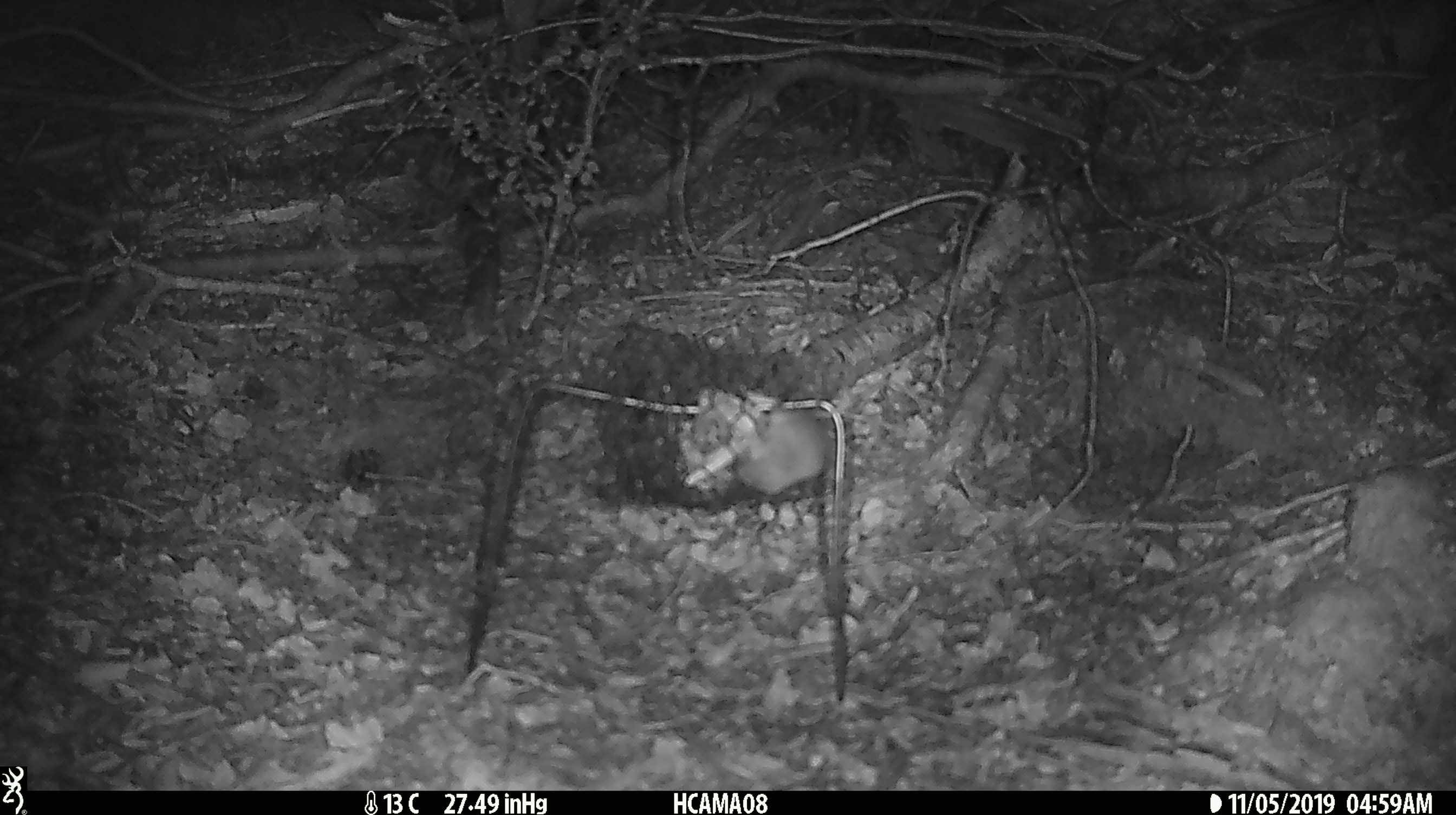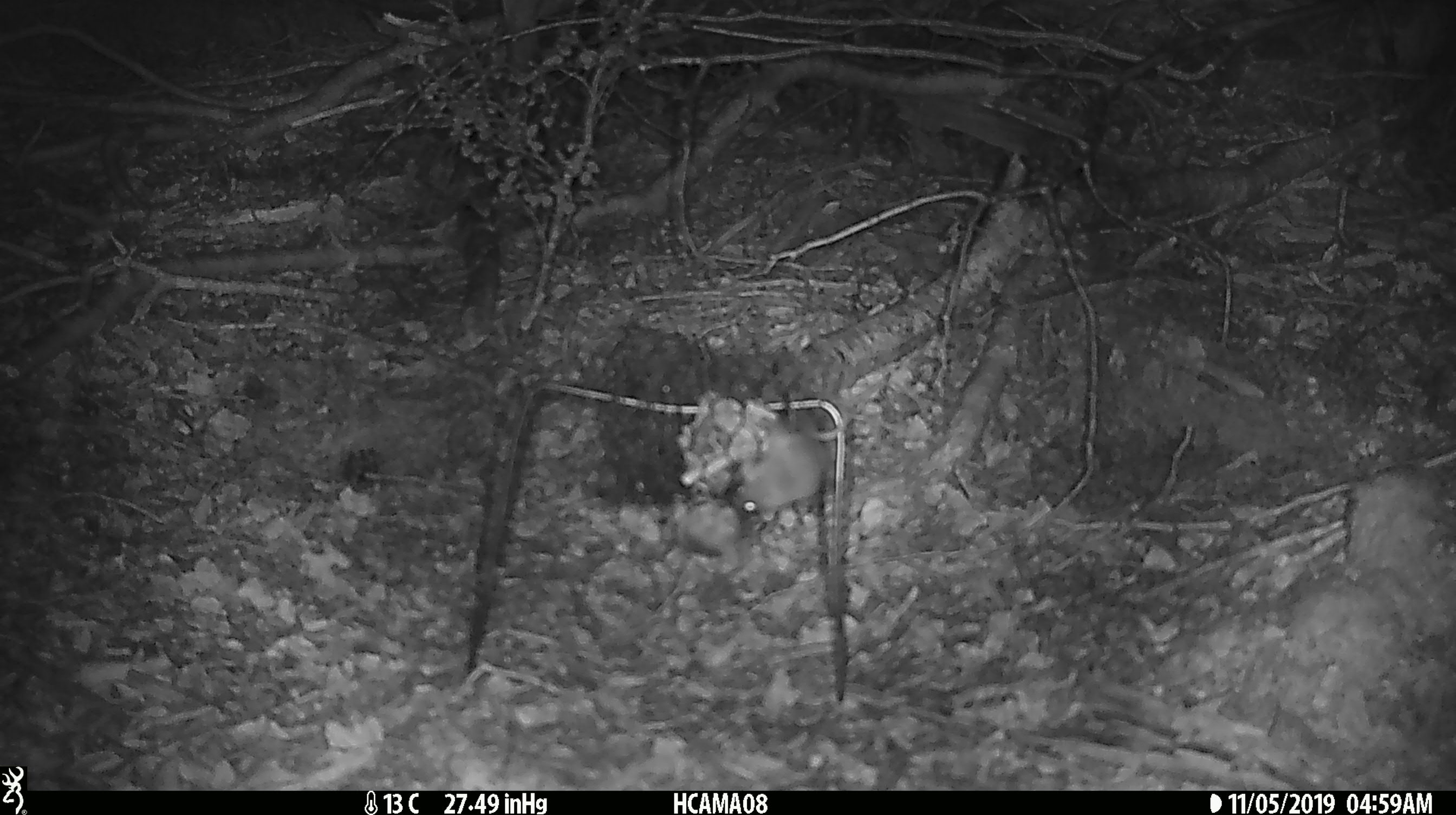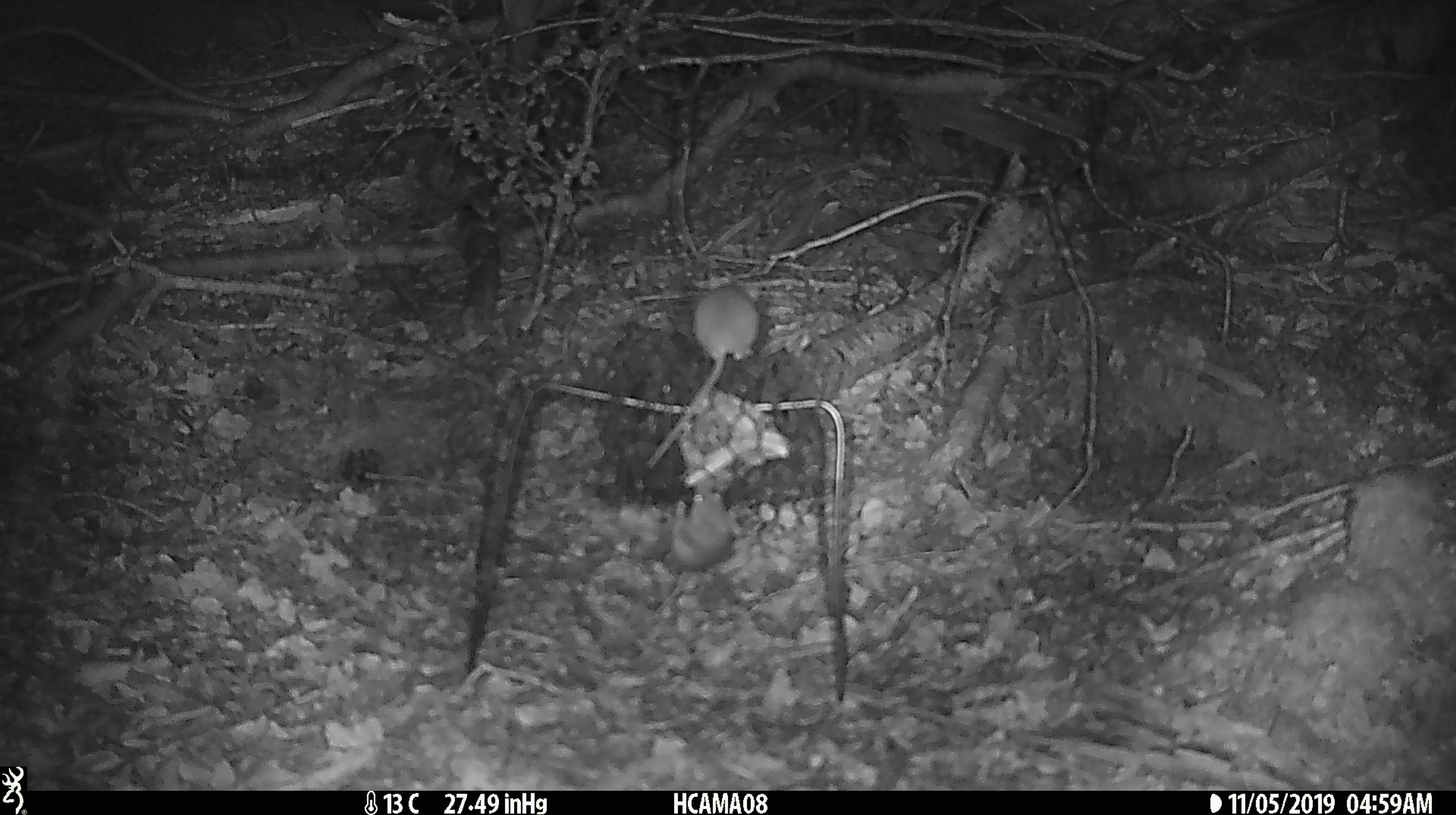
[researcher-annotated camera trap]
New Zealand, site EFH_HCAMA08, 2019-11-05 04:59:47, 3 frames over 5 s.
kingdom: Animalia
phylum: Chordata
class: Mammalia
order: Rodentia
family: Muridae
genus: Mus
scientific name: Mus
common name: mouse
Mouse (Mus).